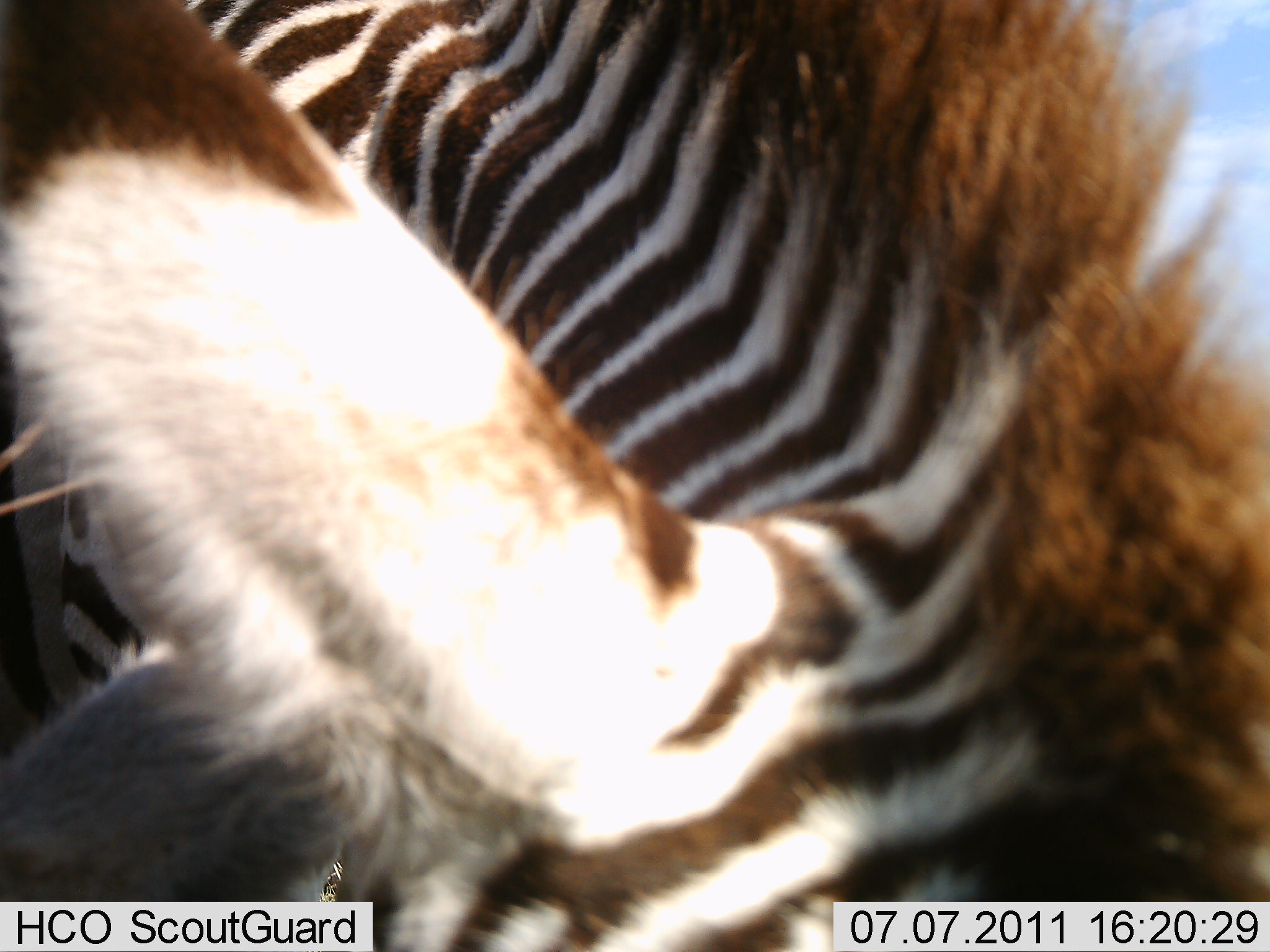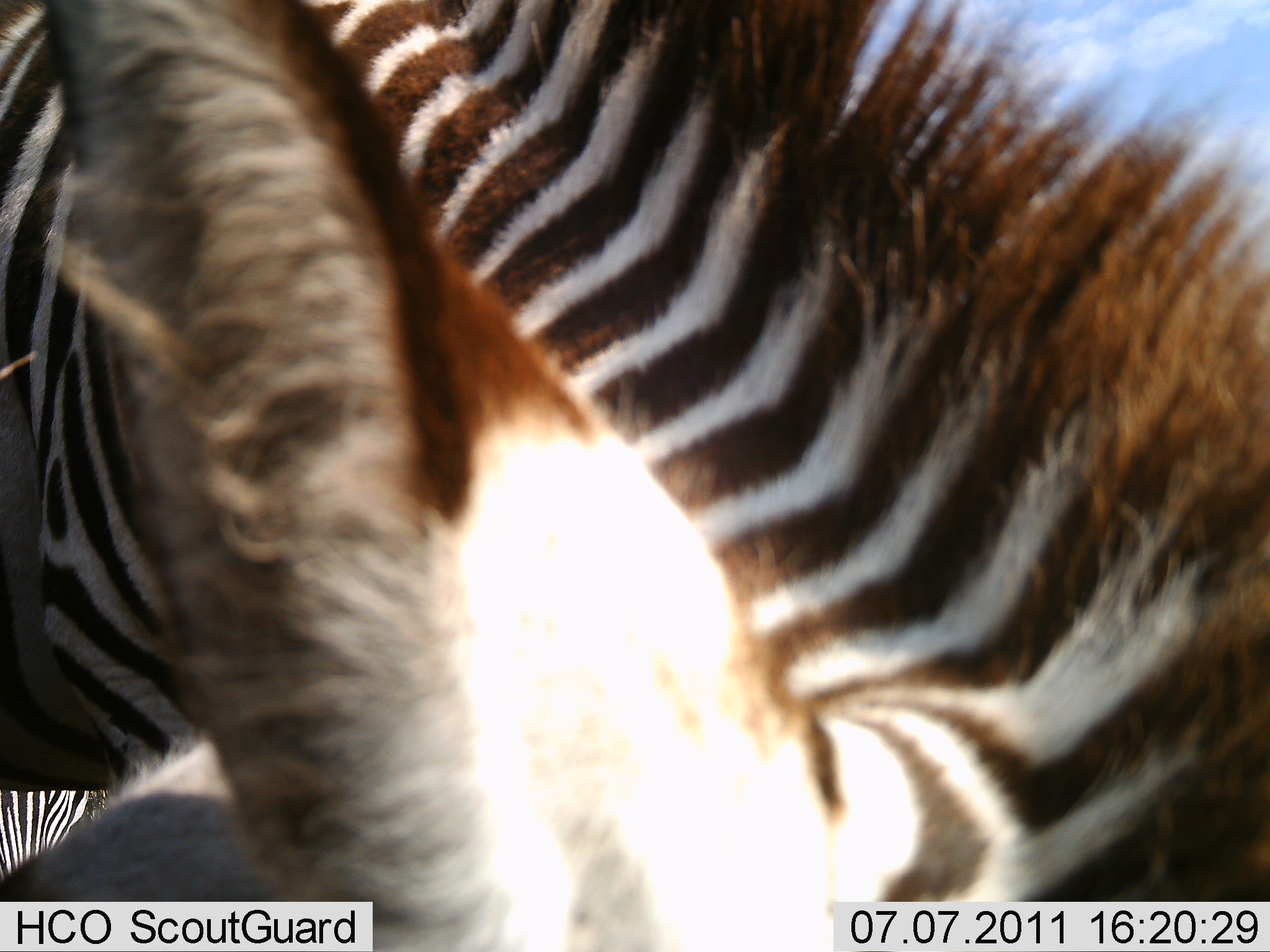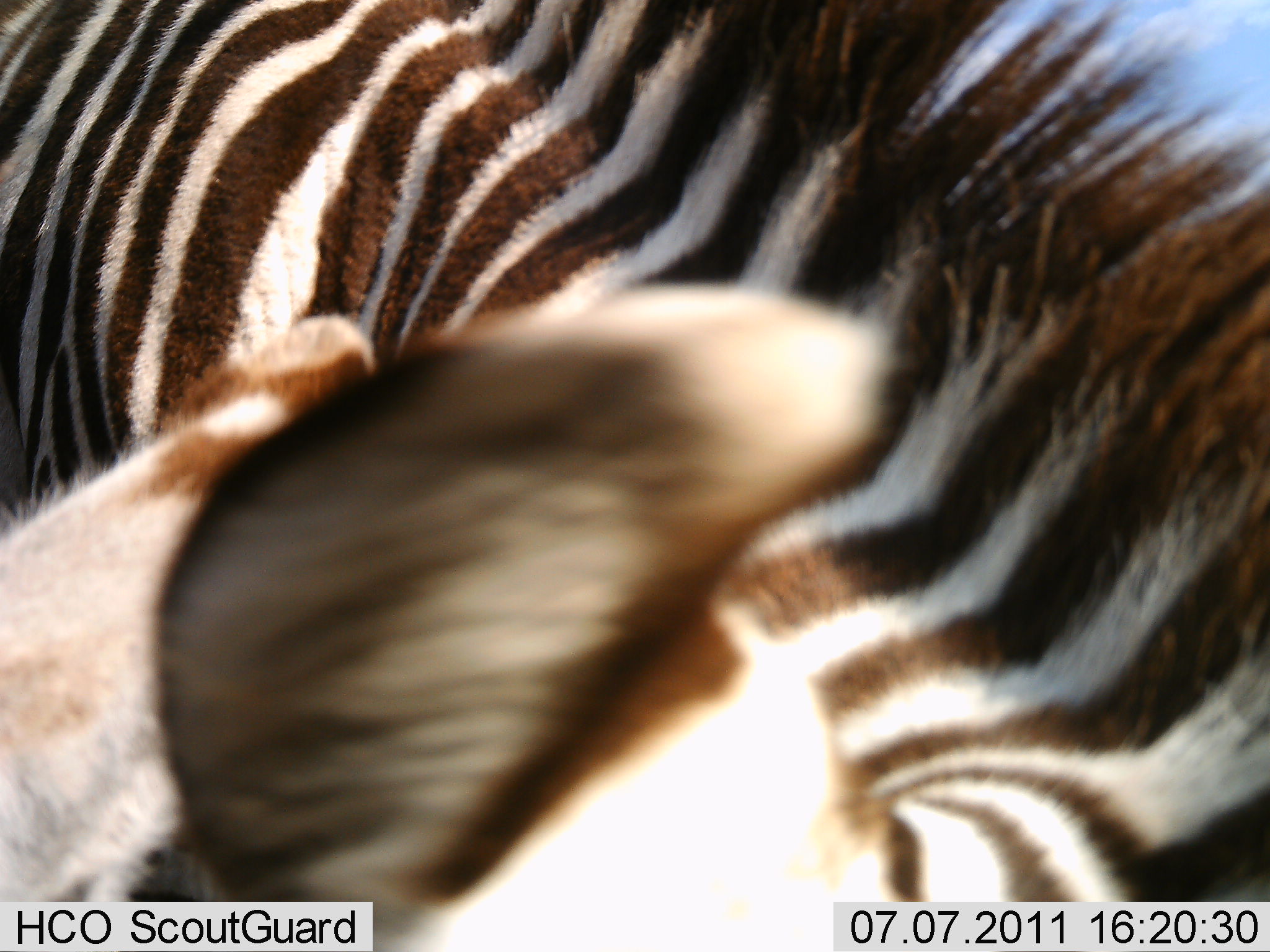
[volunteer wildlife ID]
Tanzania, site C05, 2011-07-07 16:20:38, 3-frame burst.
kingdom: Animalia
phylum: Chordata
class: Mammalia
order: Perissodactyla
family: Equidae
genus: Equus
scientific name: Equus quagga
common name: plains zebra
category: zebra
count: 1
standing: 36%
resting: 0%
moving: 18%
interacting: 9%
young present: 0%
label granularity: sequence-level